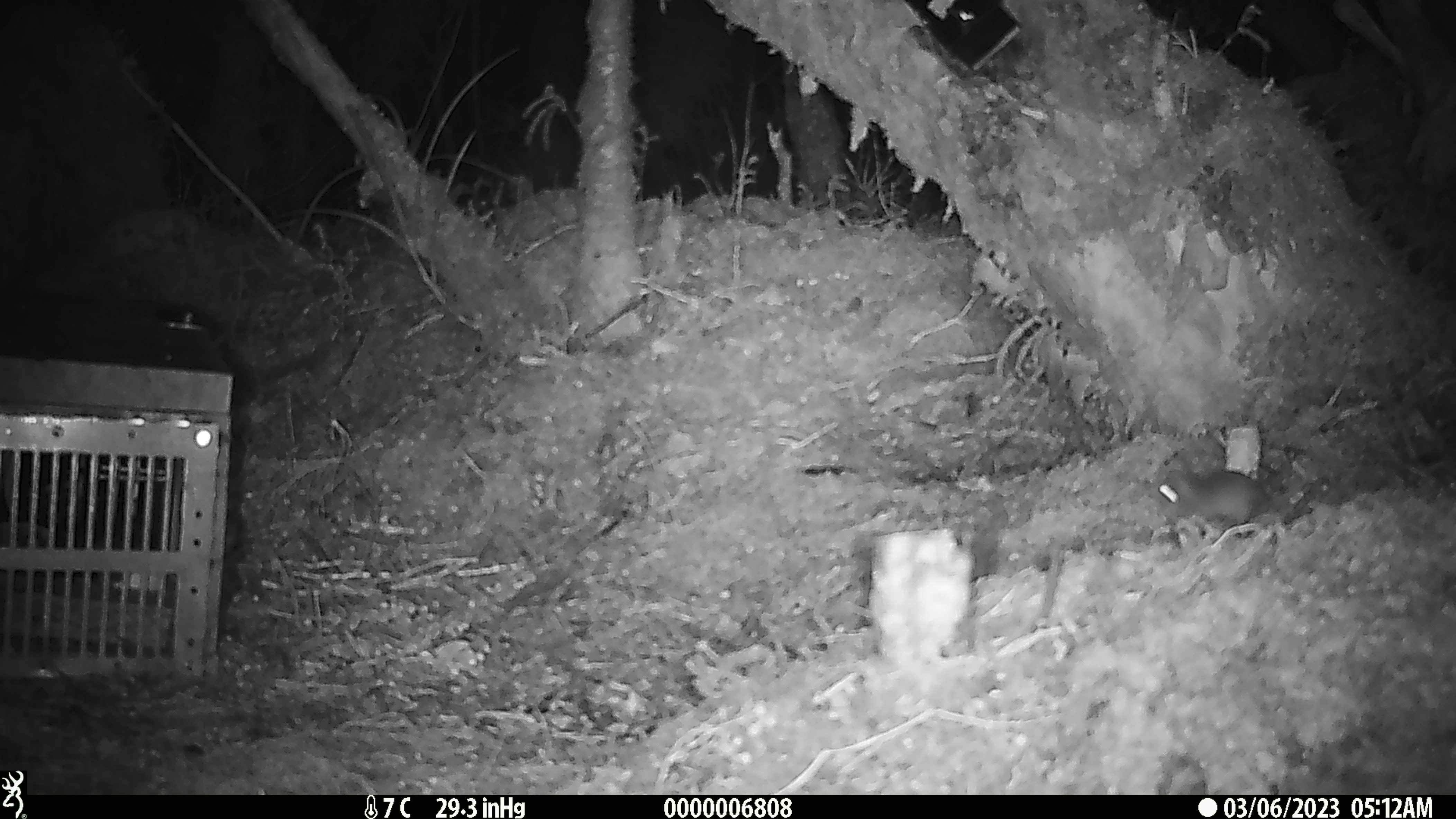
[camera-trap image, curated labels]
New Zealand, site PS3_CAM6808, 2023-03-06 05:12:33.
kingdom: Animalia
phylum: Chordata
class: Mammalia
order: Rodentia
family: Muridae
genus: Mus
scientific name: Mus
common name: mouse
Mouse (Mus).